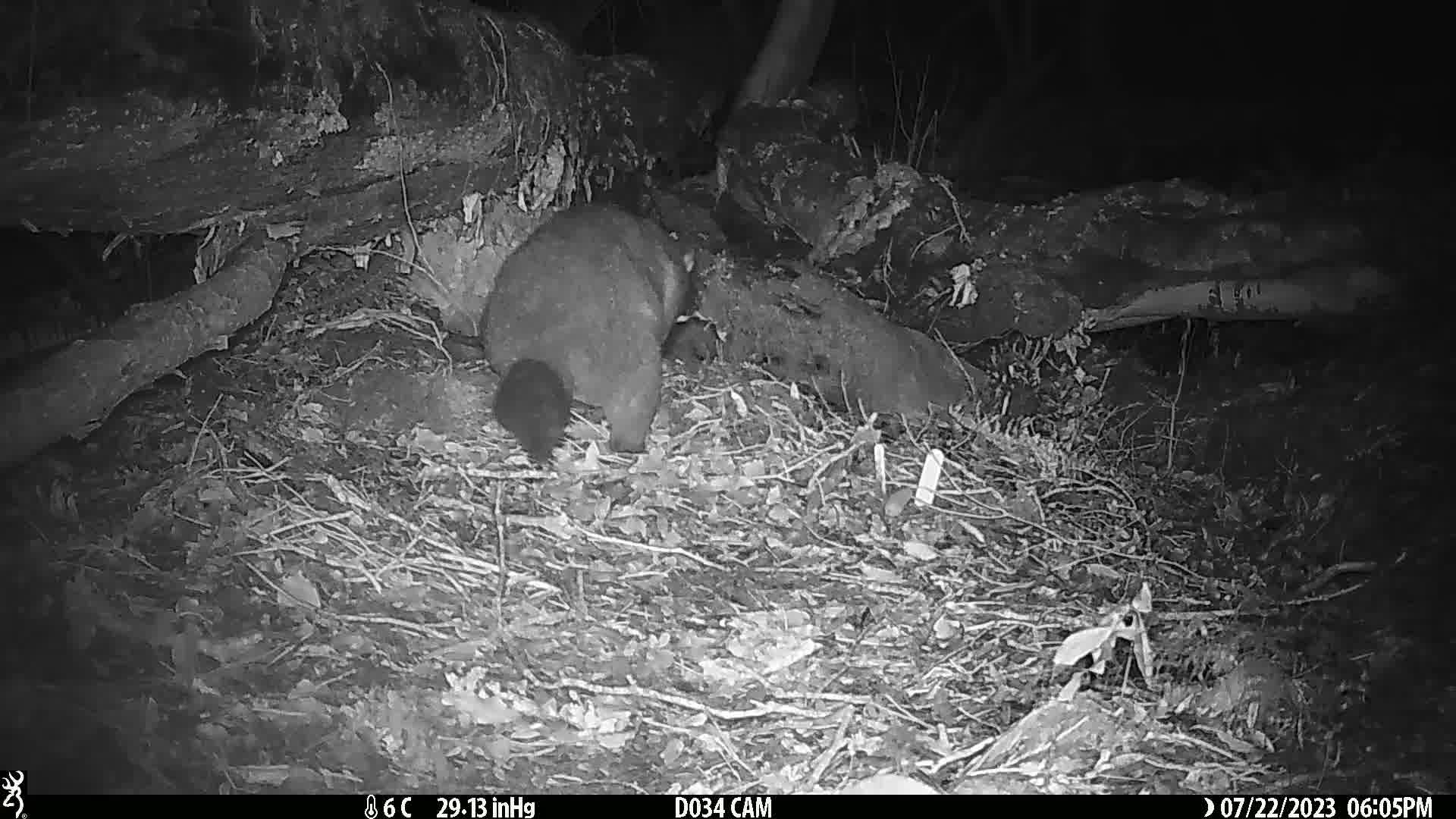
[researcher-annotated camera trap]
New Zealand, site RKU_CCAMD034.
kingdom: Animalia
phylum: Chordata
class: Mammalia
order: Diprotodontia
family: Phalangeridae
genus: Trichosurus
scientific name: Trichosurus vulpecula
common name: common brushtail possum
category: possum